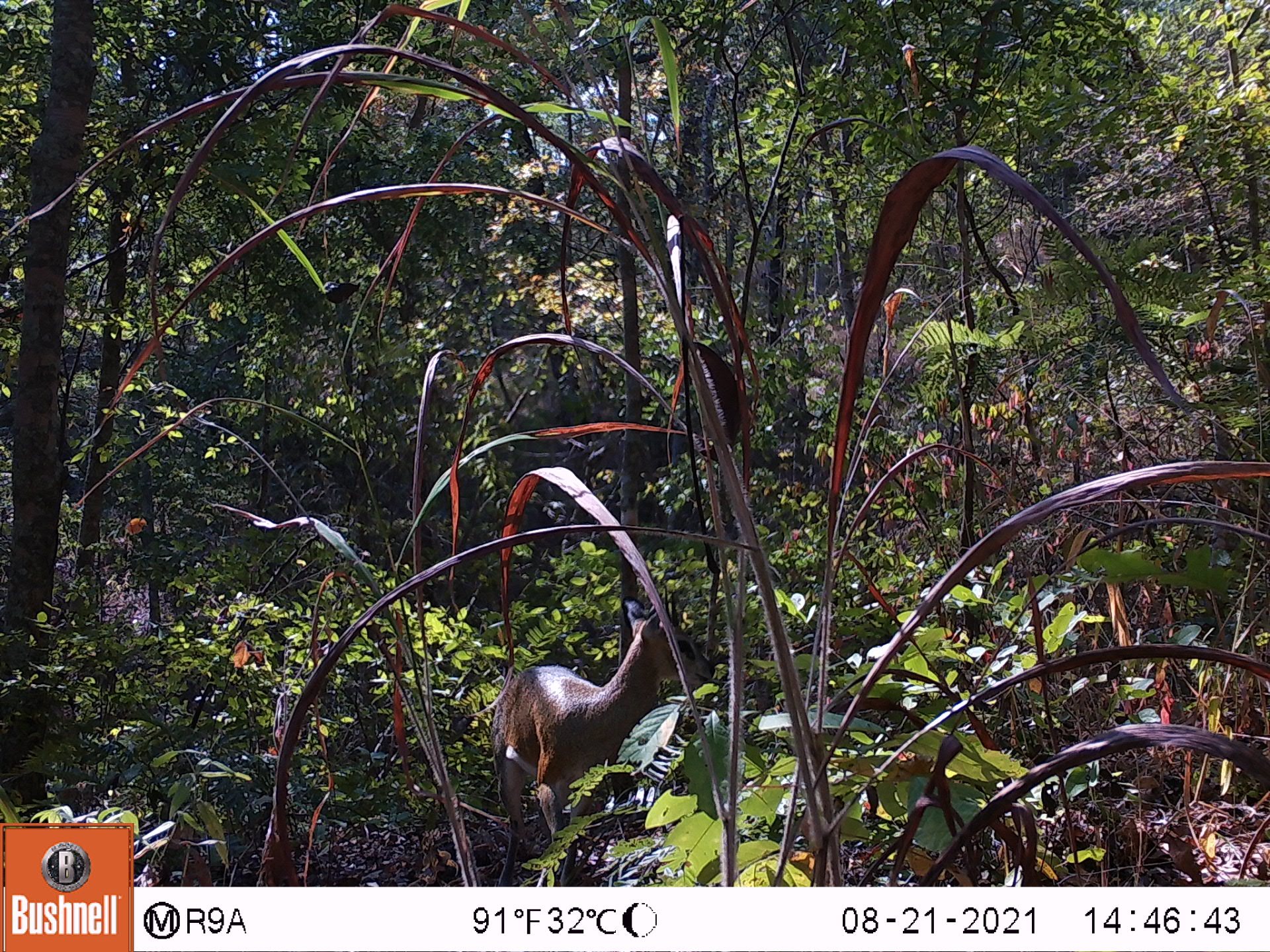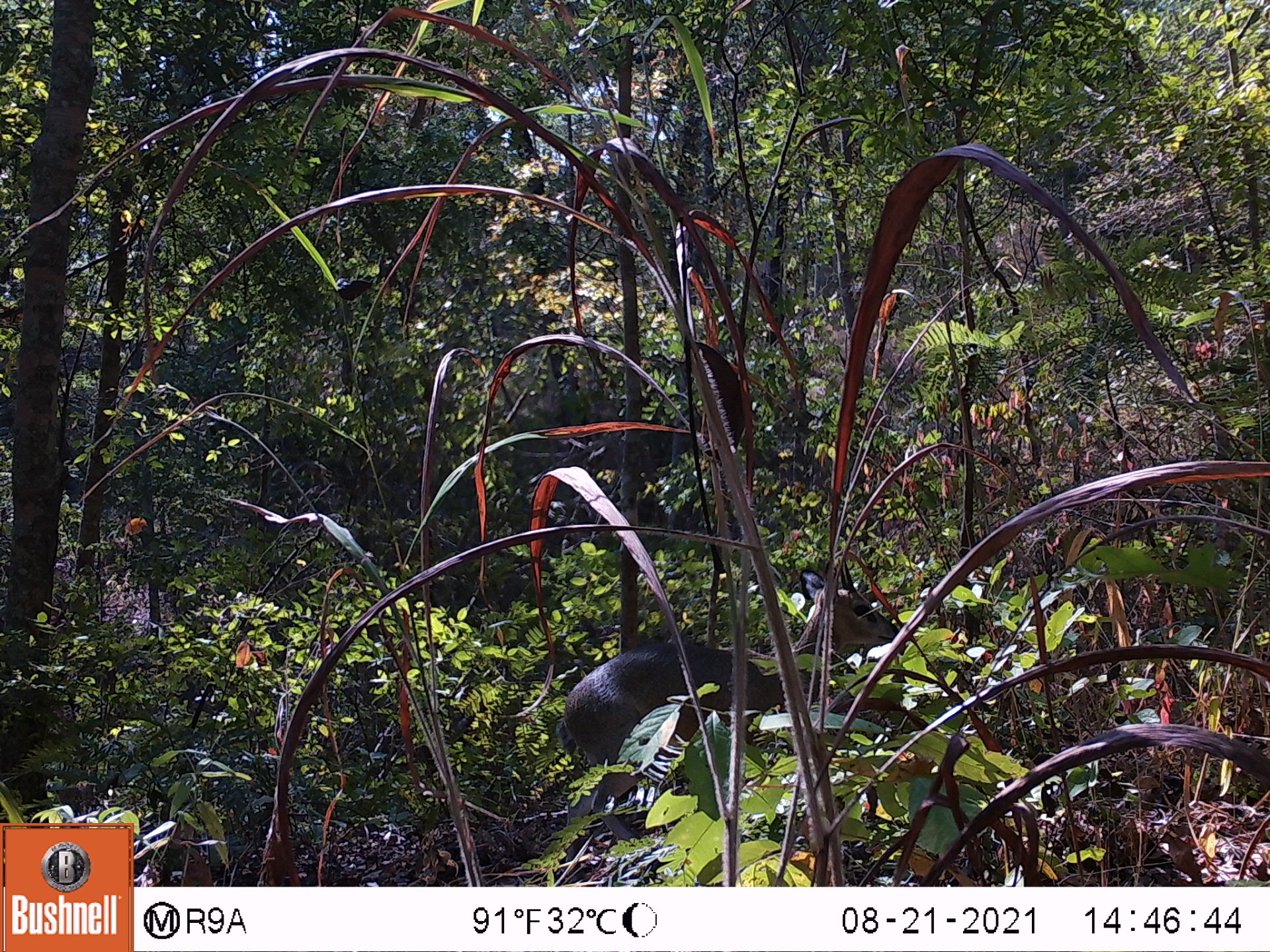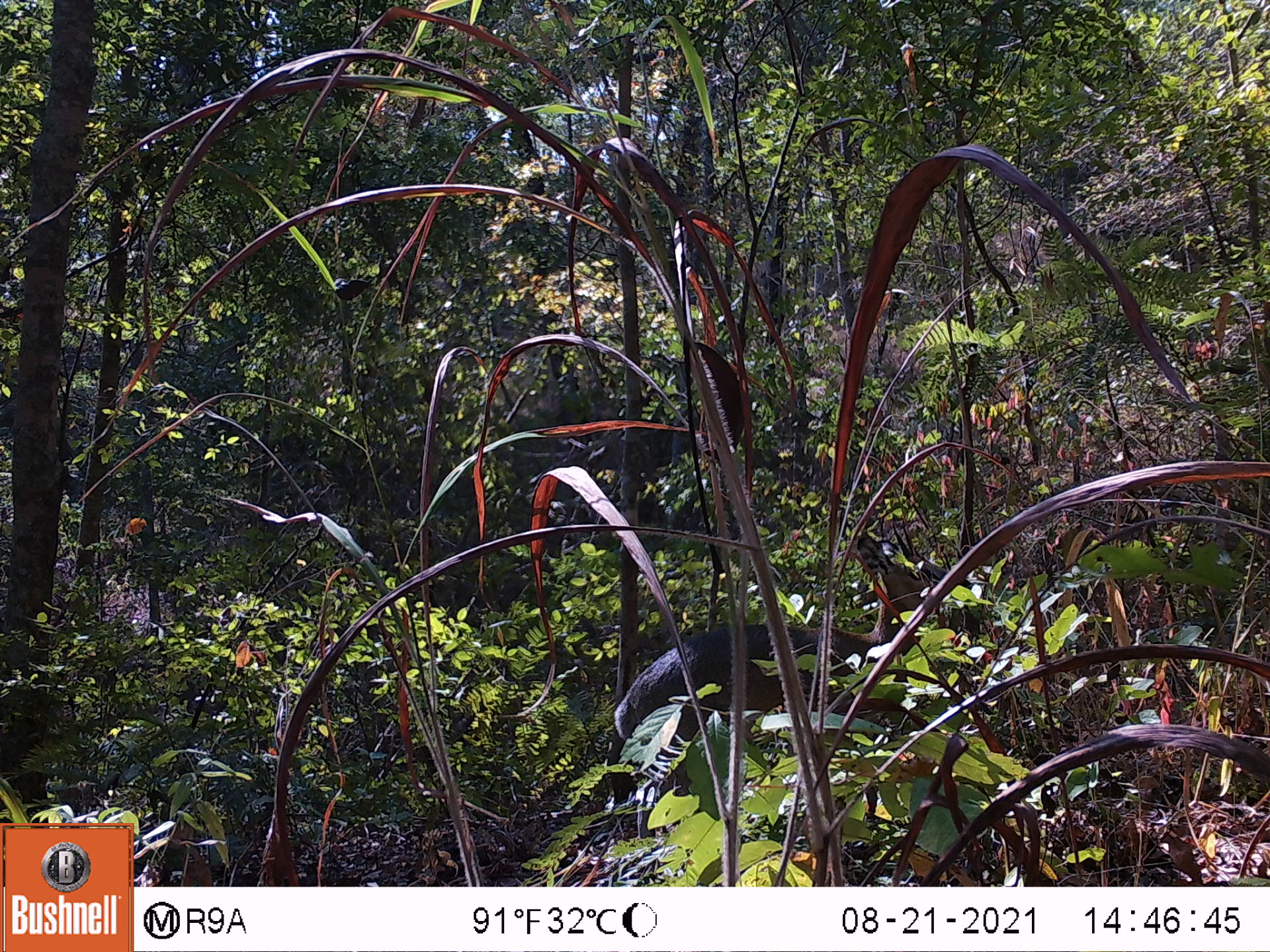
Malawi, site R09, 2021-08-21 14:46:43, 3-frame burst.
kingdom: Animalia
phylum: Chordata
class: Mammalia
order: Artiodactyla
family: Bovidae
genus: Oreotragus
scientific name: Oreotragus oreotragus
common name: klipspringer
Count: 1.